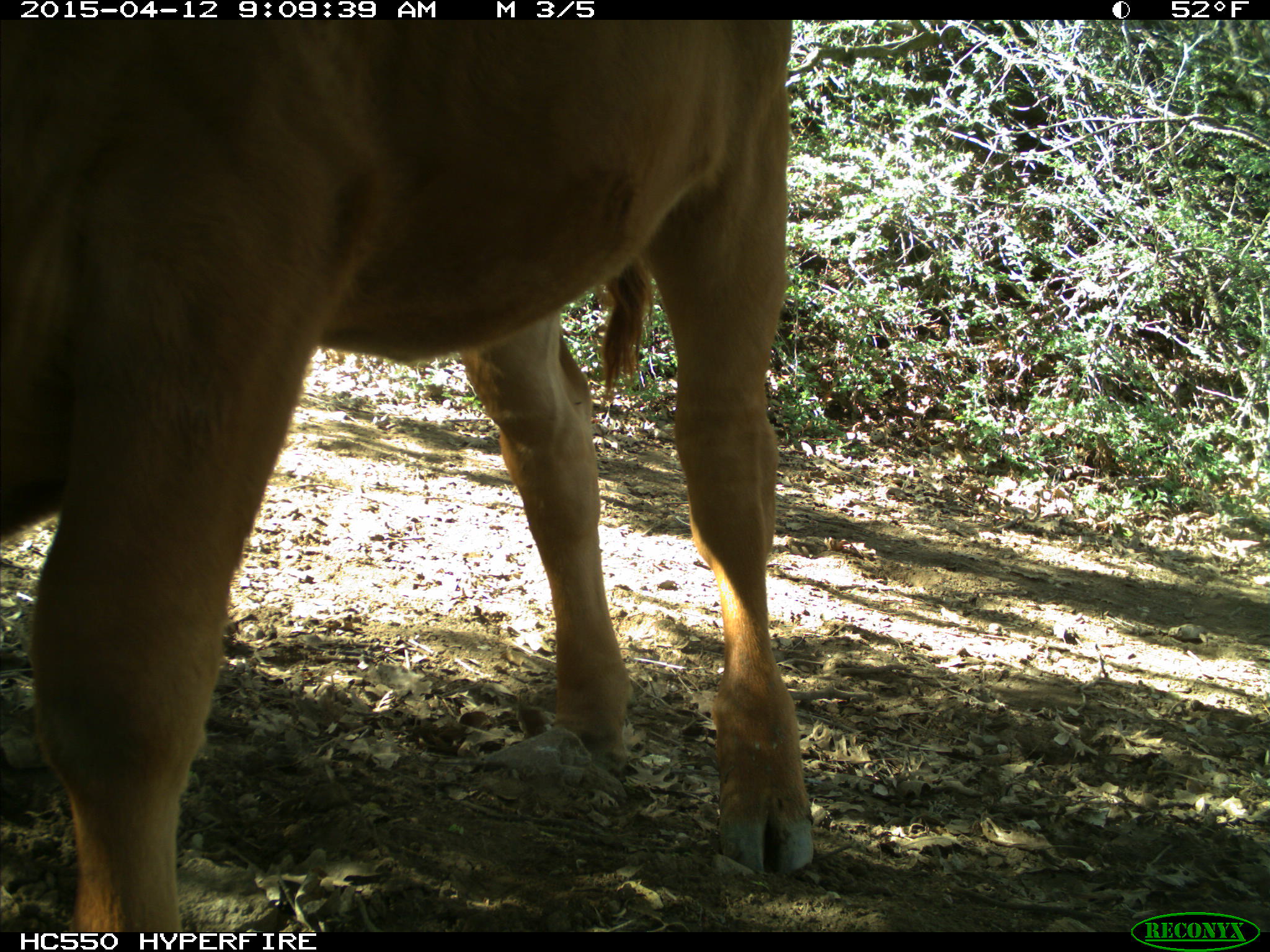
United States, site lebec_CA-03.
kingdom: Animalia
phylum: Chordata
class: Mammalia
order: Artiodactyla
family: Bovidae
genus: Bos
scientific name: Bos taurus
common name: domestic cow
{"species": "Bos taurus (domestic cow)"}